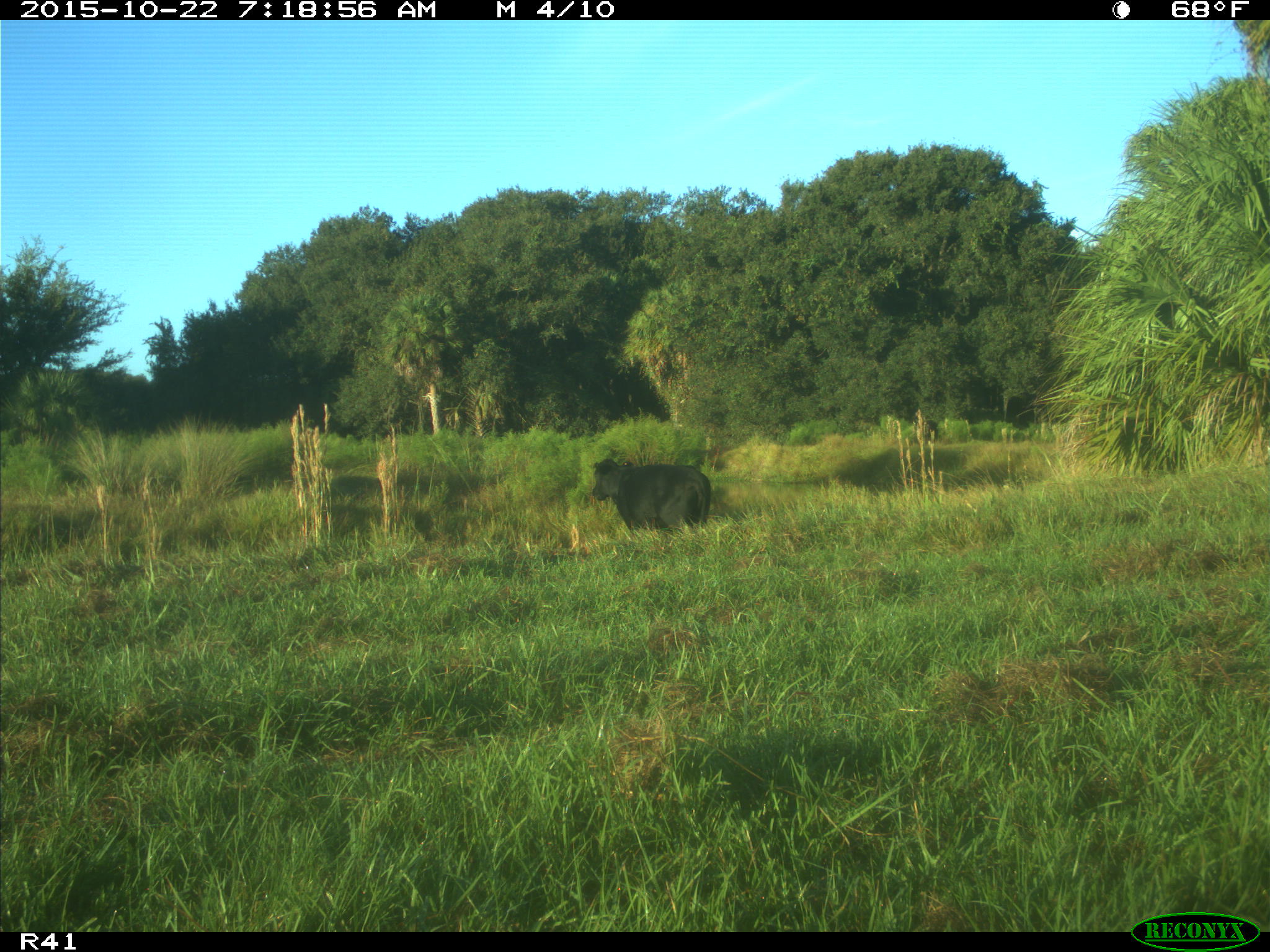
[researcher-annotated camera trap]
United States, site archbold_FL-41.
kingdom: Animalia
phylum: Chordata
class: Mammalia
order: Artiodactyla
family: Bovidae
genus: Bos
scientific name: Bos taurus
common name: domestic cow